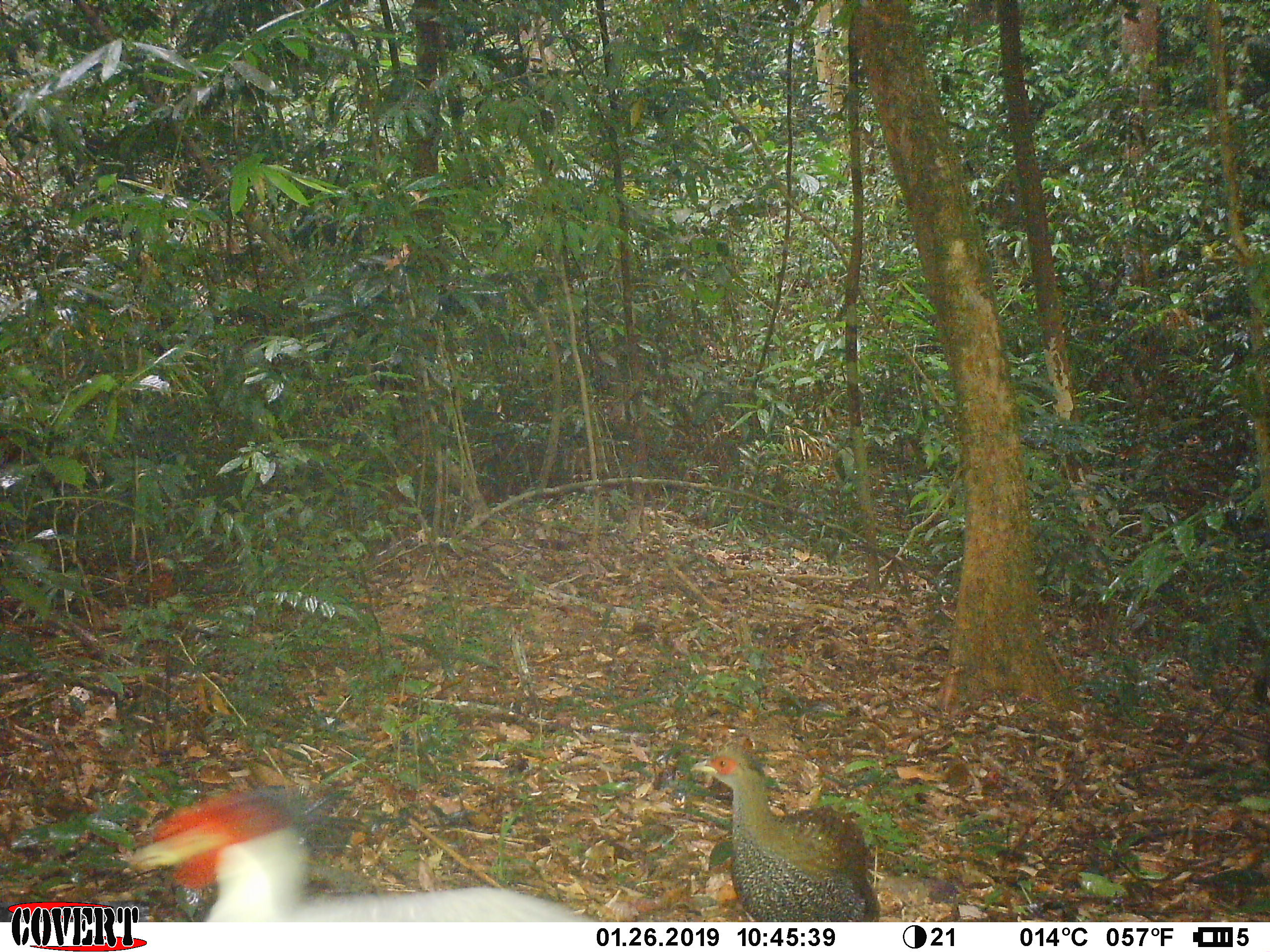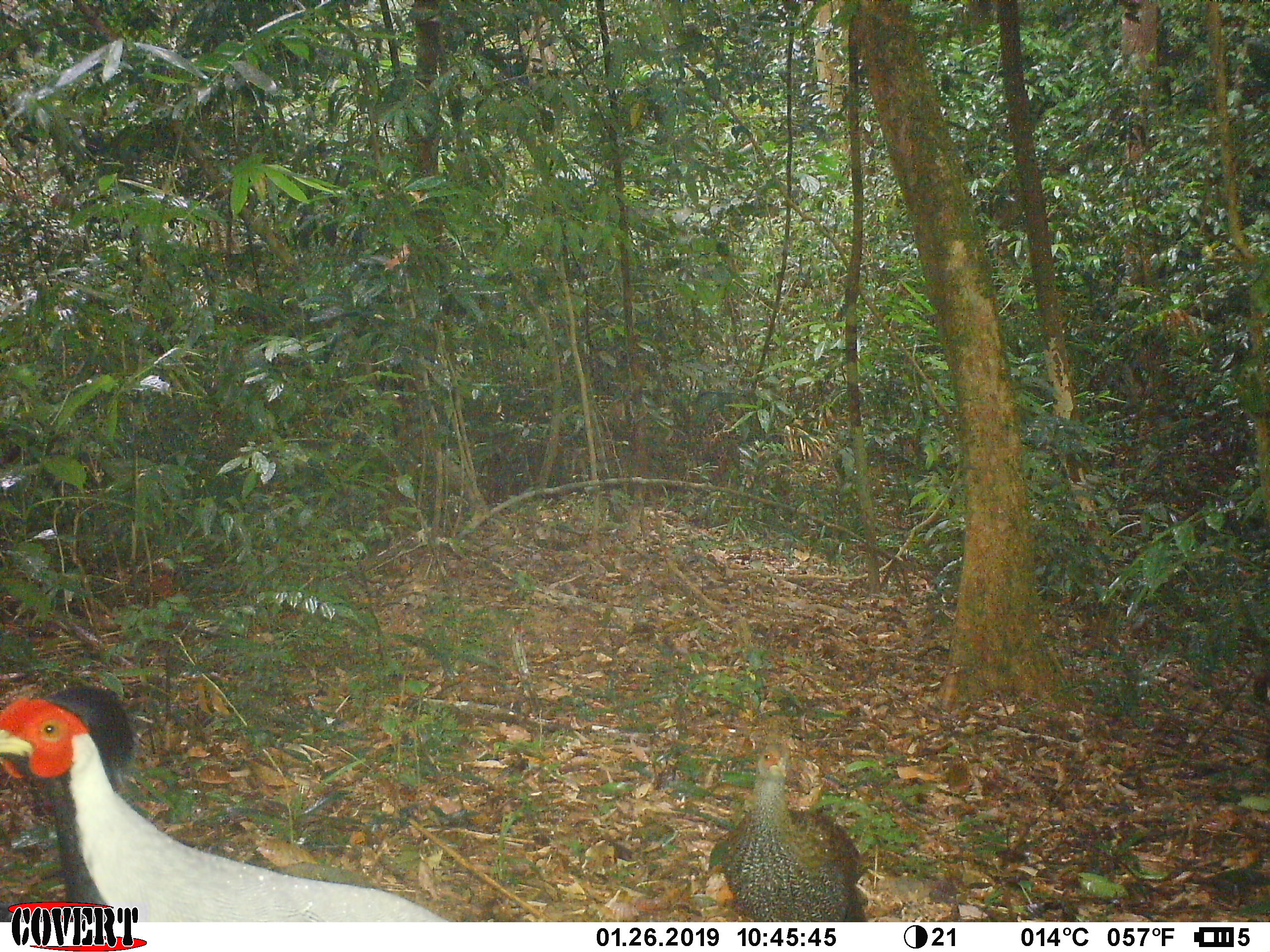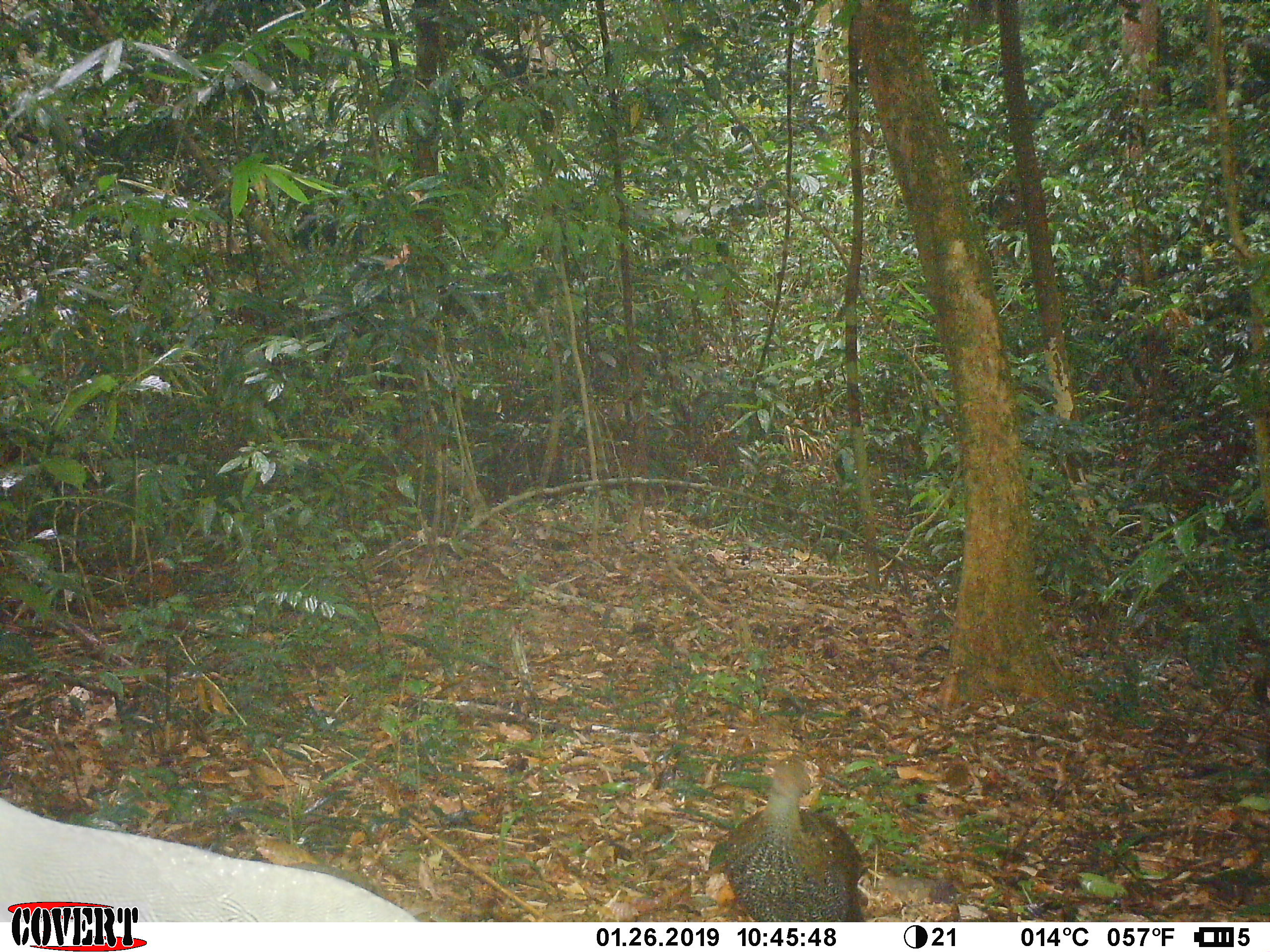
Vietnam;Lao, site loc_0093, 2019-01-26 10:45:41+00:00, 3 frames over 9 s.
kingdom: Animalia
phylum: Chordata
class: Aves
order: Galliformes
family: Phasianidae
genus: Lophura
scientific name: Lophura nycthemera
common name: silver pheasant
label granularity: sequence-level